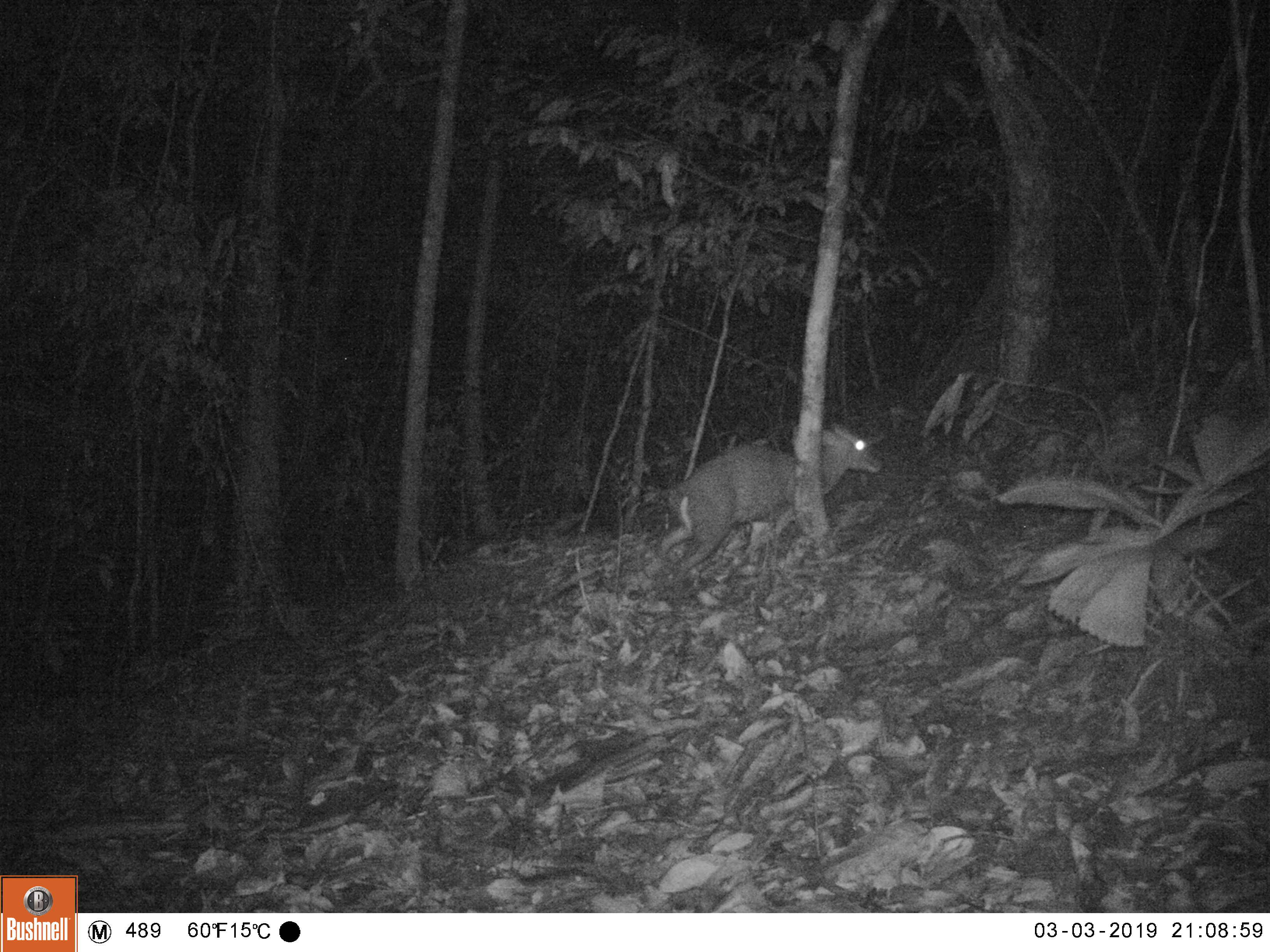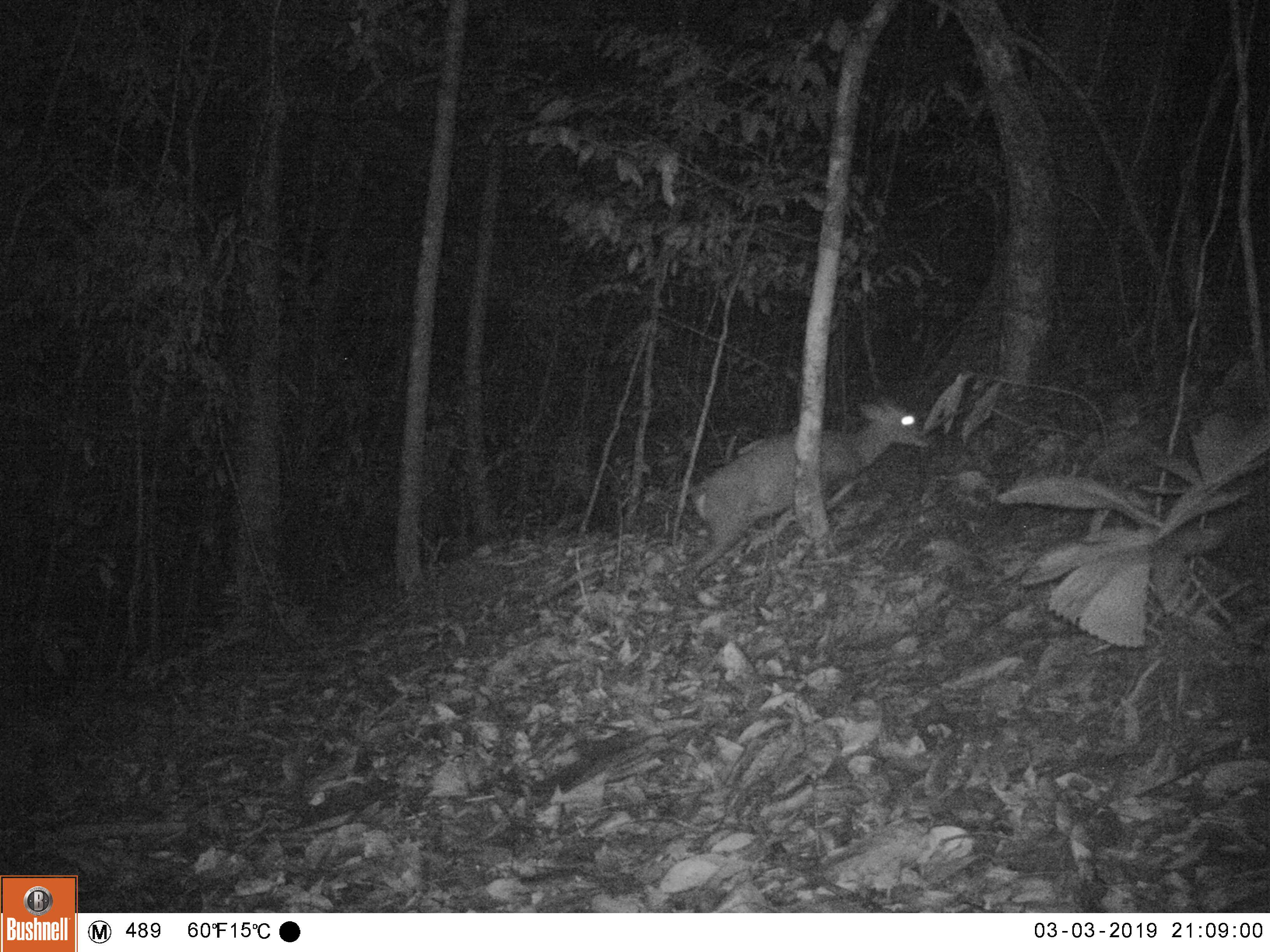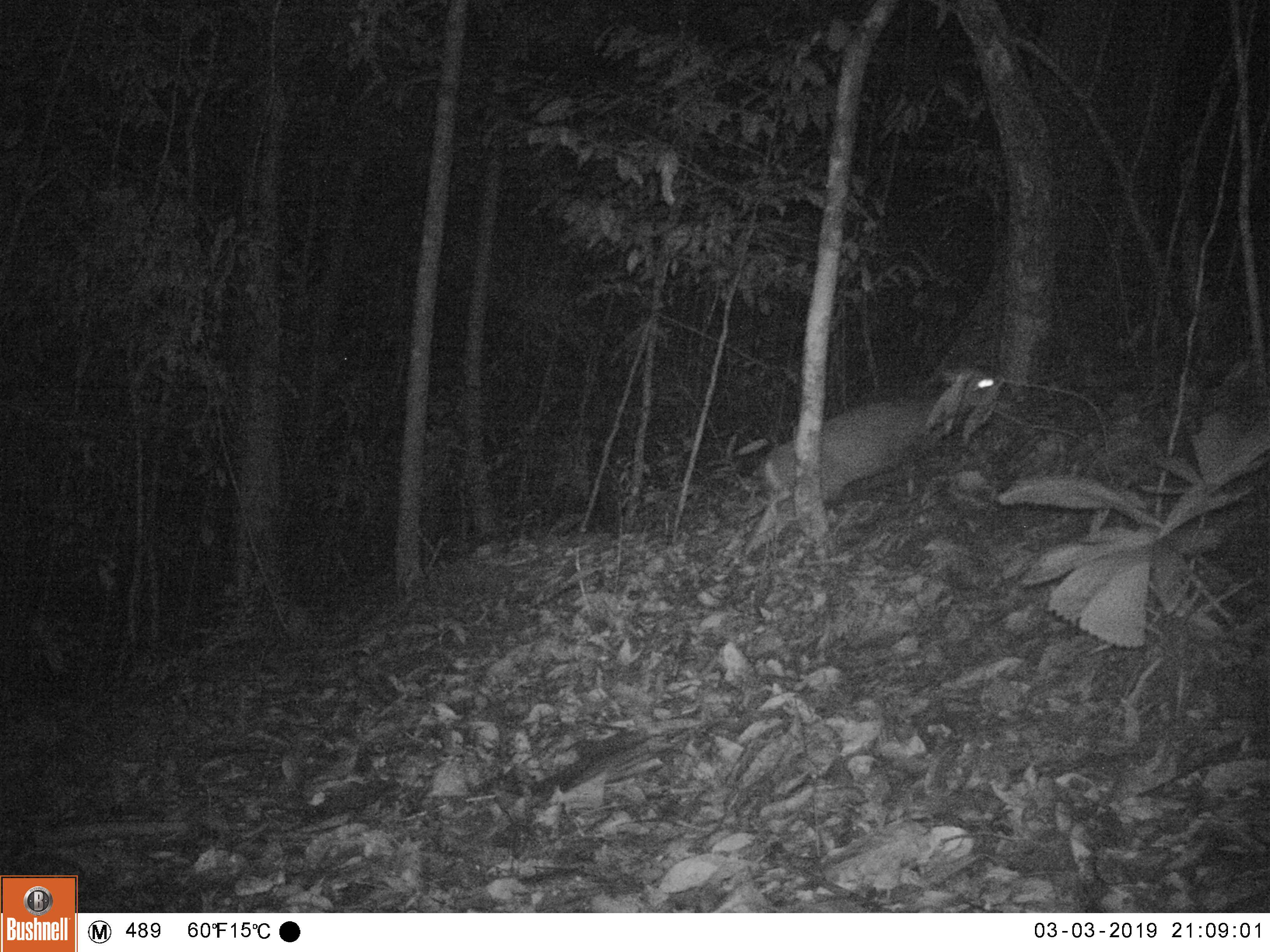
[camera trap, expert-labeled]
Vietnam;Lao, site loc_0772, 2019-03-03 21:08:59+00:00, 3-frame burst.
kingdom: Animalia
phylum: Chordata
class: Mammalia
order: Artiodactyla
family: Cervidae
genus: Muntiacus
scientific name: Muntiacus rooseveltorum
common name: roosevelt's muntjac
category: roosevelts muntjac group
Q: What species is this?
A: Roosevelts muntjac group (roosevelt's muntjac) (Muntiacus rooseveltorum).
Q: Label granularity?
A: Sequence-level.